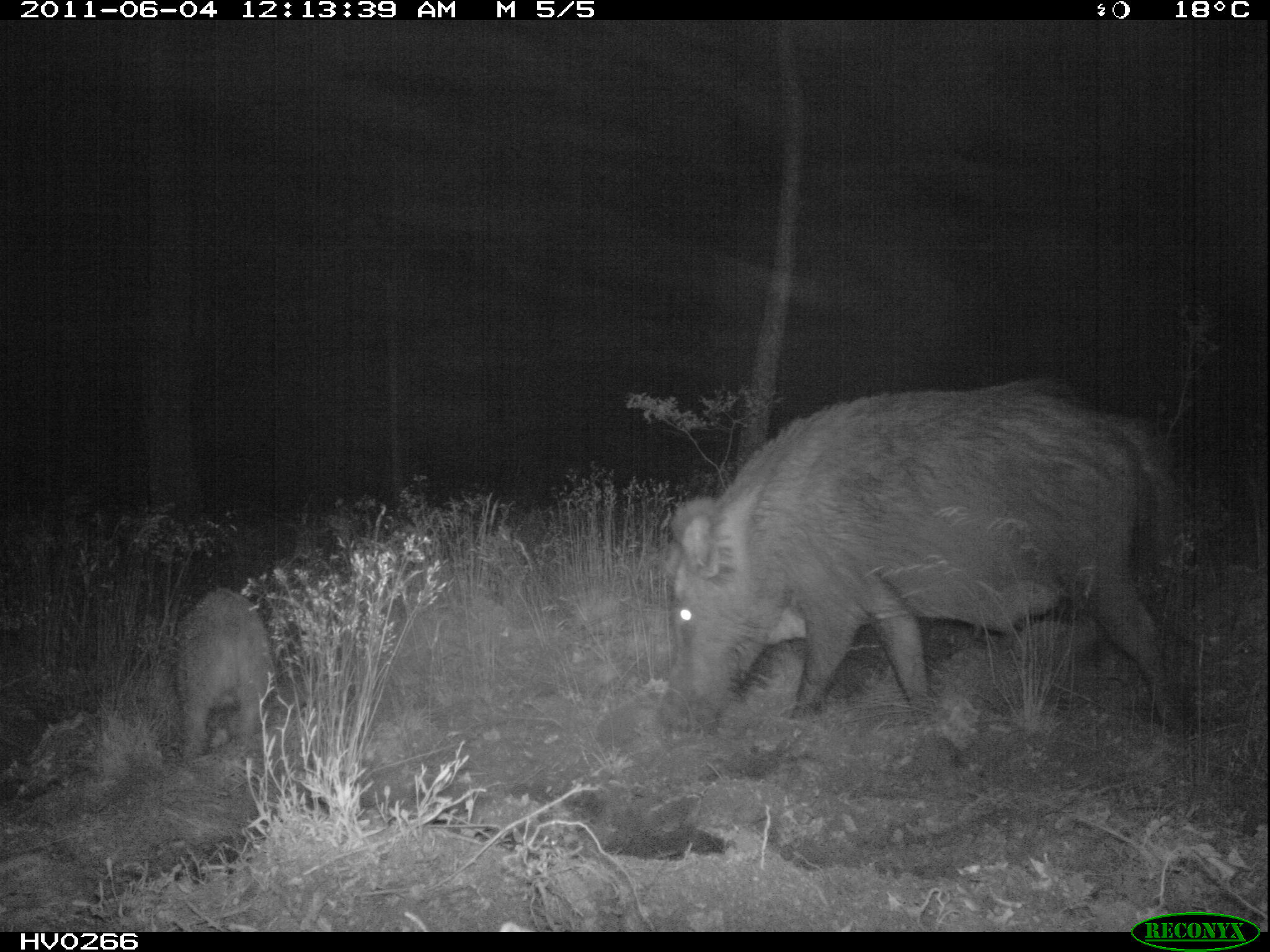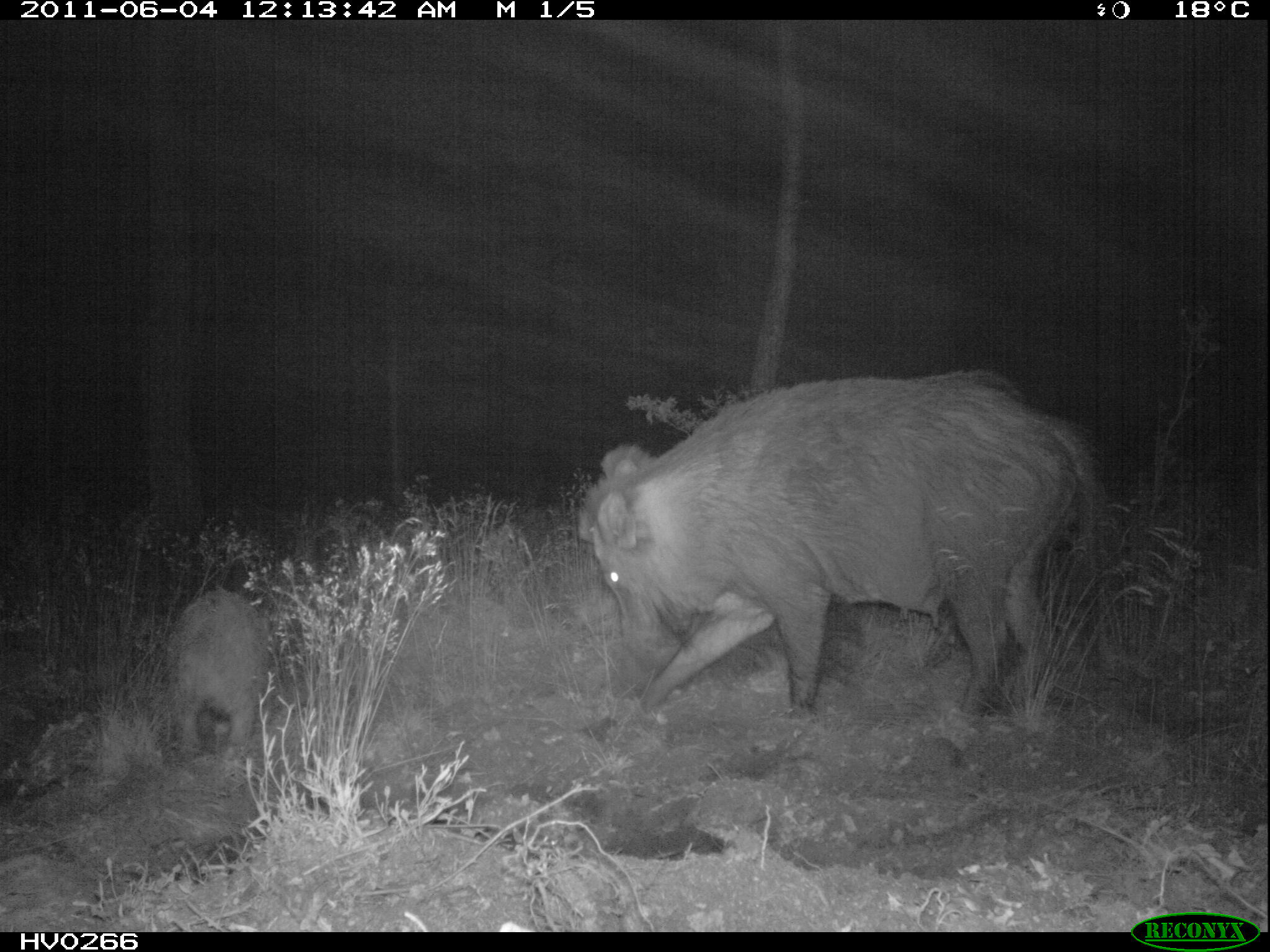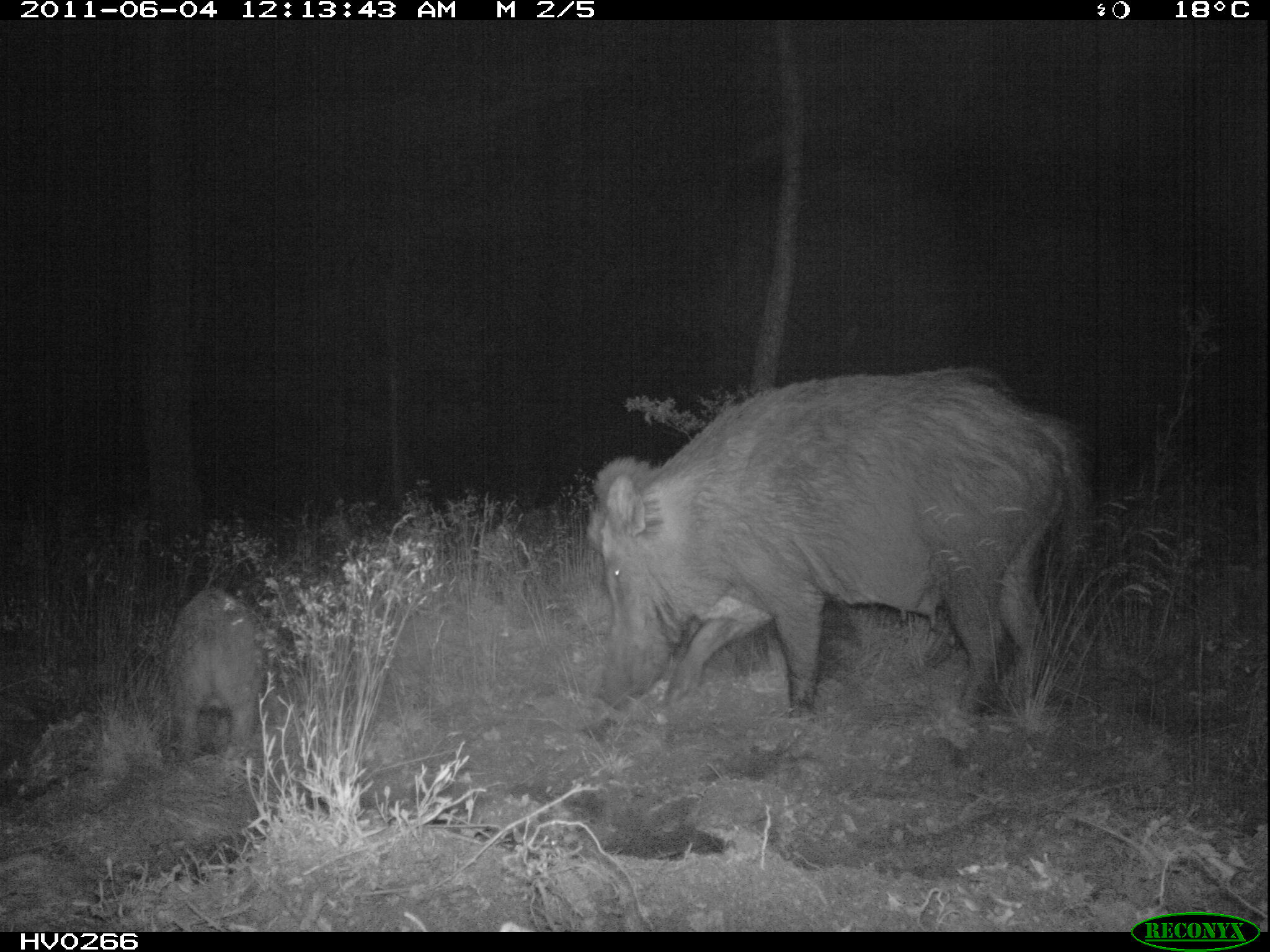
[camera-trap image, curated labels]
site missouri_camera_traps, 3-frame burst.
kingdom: Animalia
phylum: Chordata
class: Mammalia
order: Artiodactyla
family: Suidae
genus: Sus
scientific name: Sus scrofa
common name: wild boar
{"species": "wild boar (Sus scrofa)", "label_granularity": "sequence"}